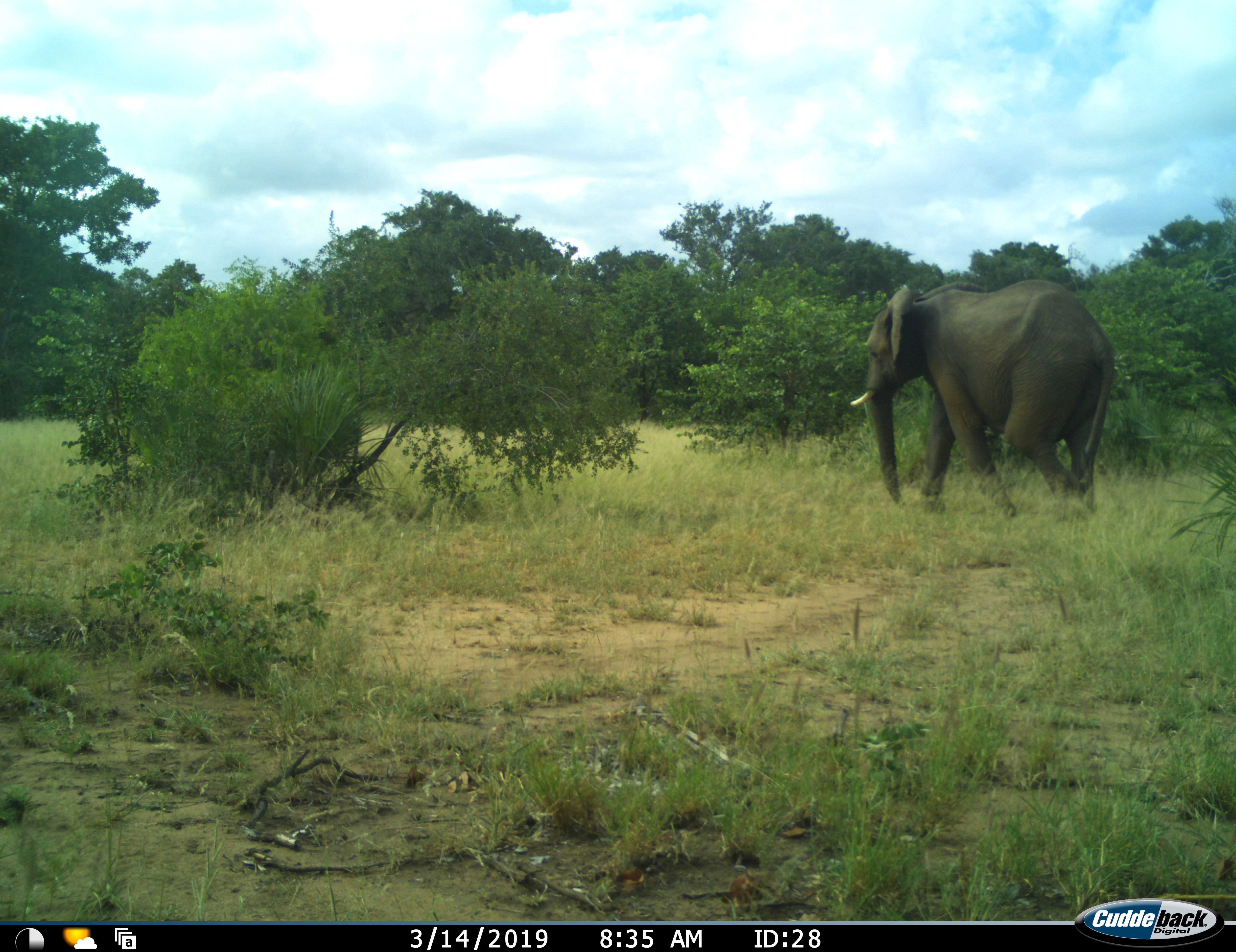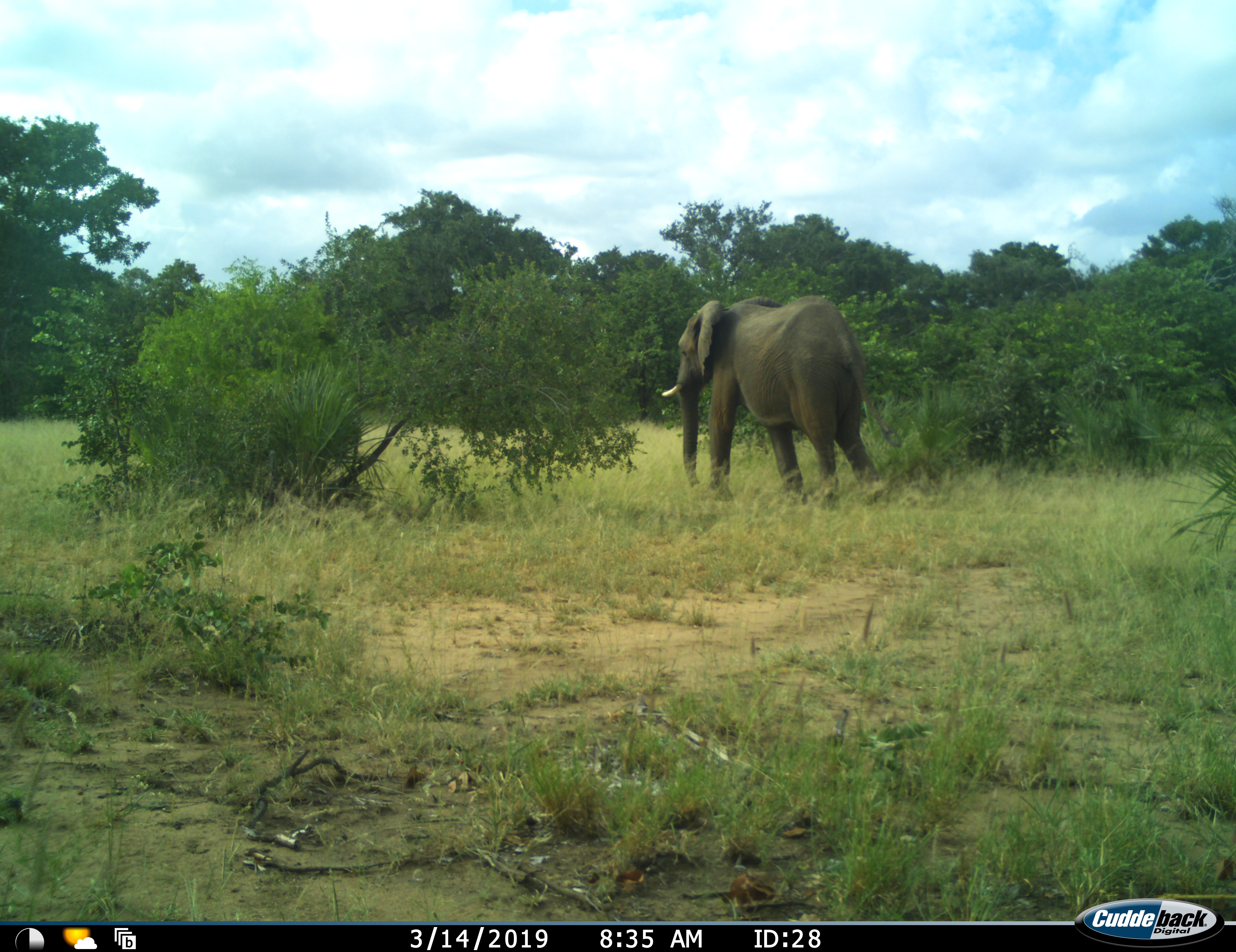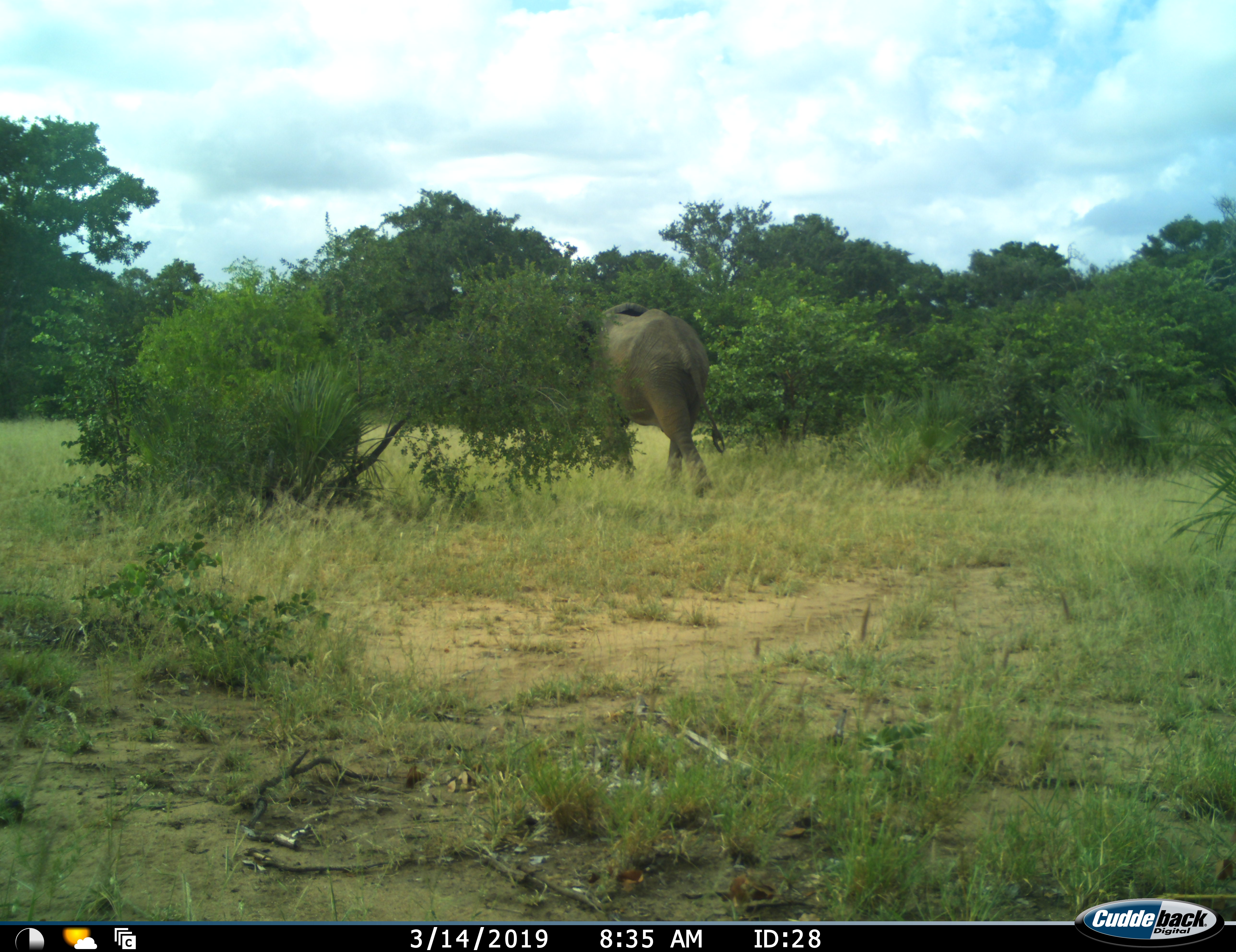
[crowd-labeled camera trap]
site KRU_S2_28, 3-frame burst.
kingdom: Animalia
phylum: Chordata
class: Mammalia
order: Proboscidea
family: Elephantidae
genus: Loxodonta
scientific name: Loxodonta africana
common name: african bush elephant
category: elephant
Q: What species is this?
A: Elephant (african bush elephant) (Loxodonta africana).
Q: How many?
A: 1.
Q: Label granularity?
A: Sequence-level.